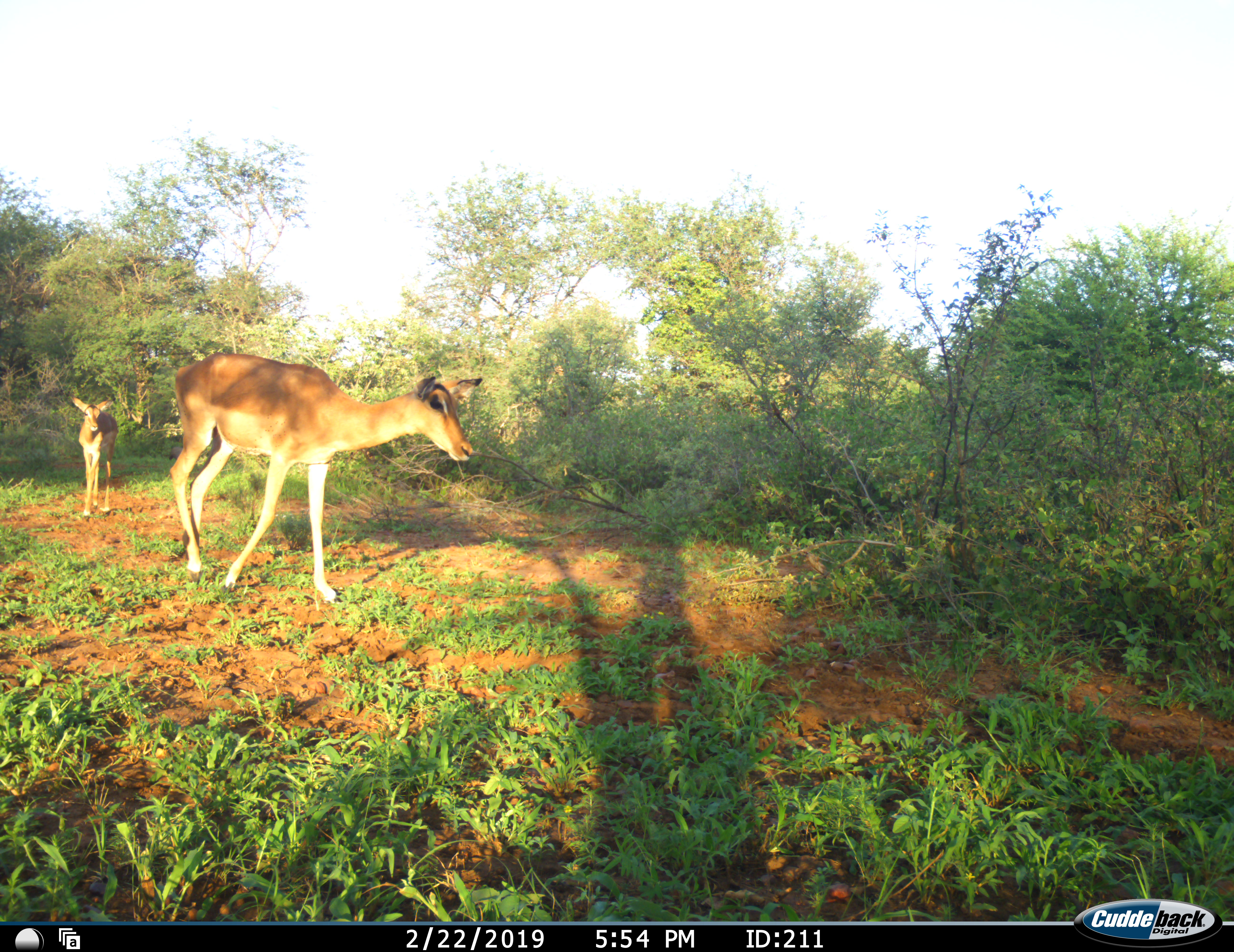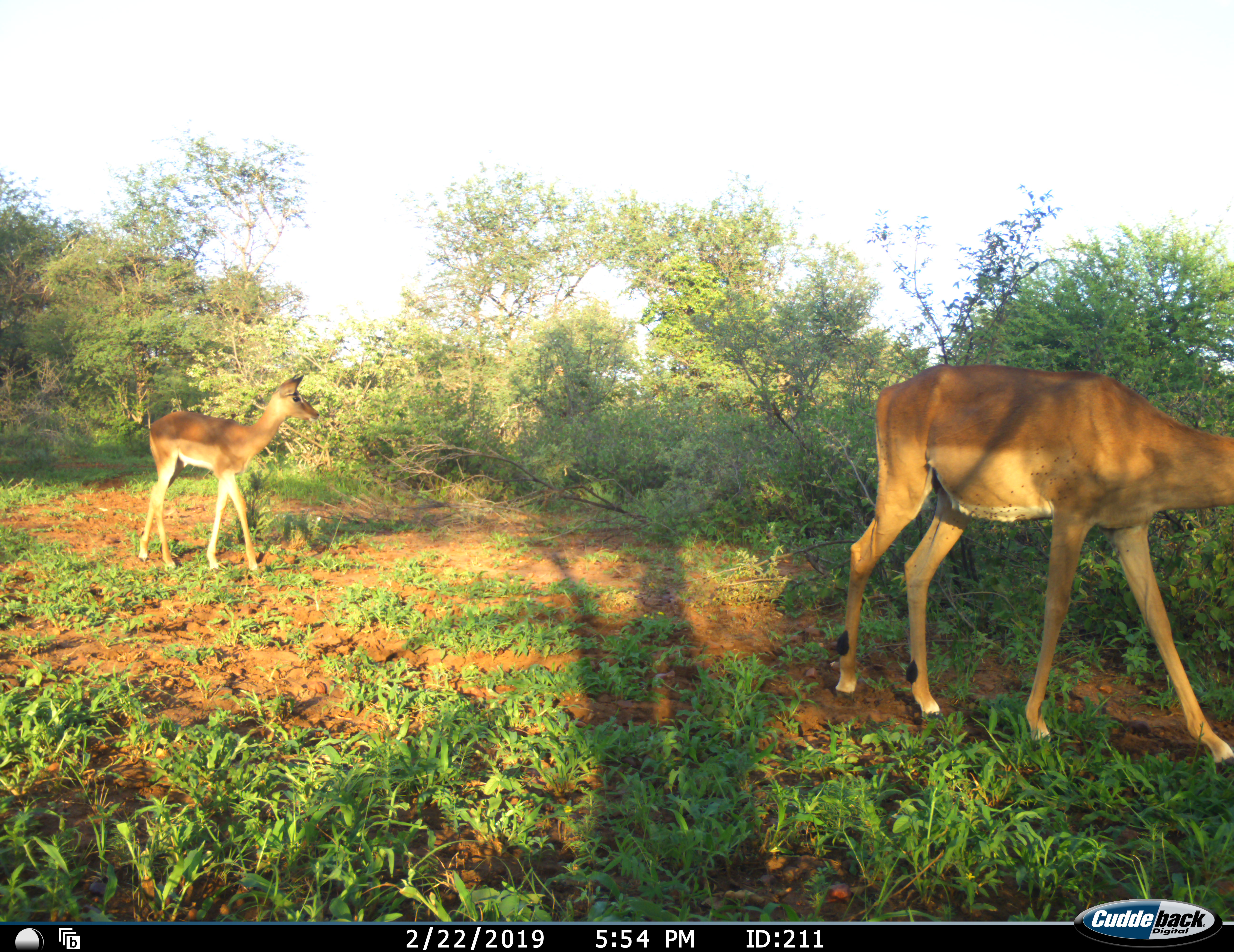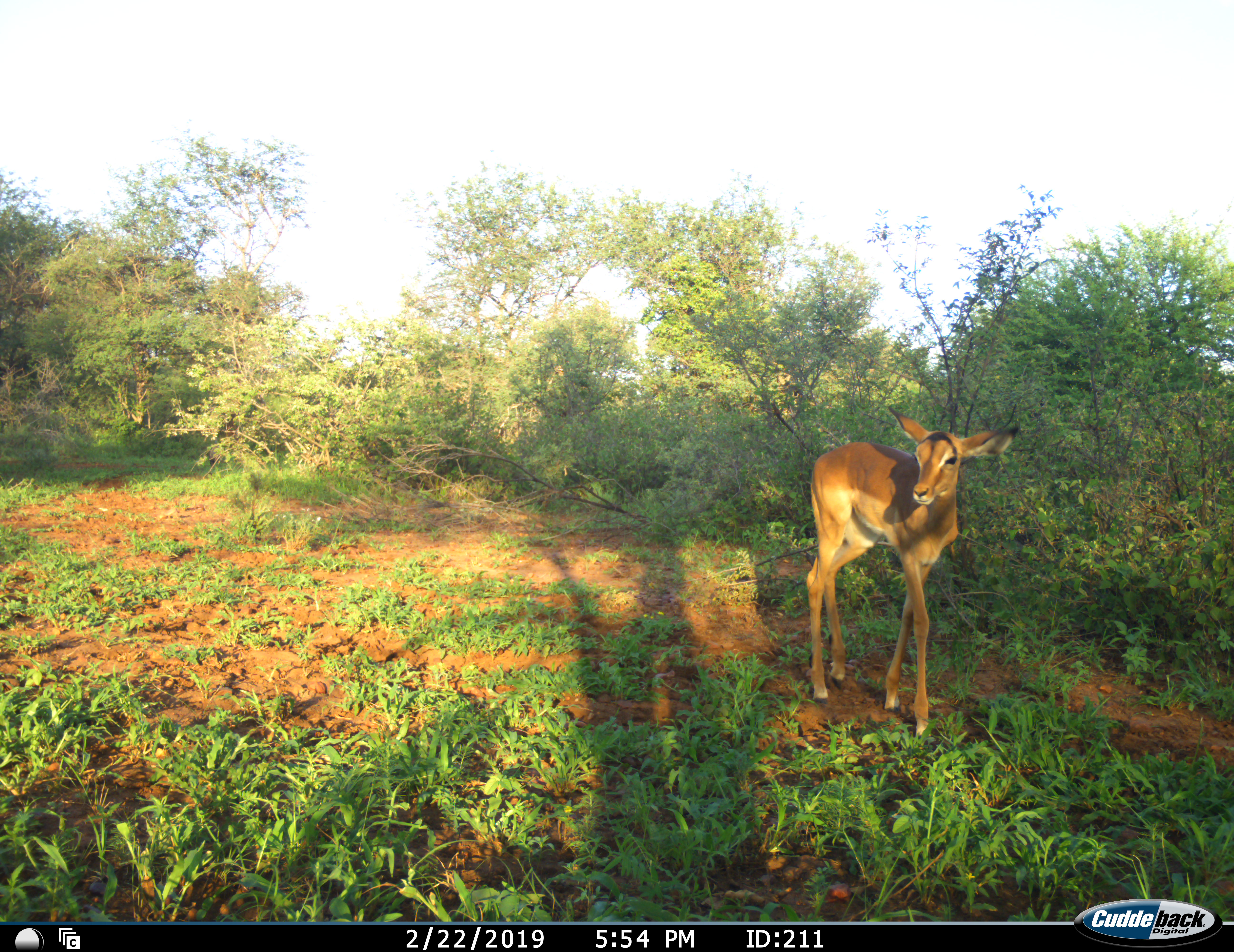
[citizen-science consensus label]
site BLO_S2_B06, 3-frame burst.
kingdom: Animalia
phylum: Chordata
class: Mammalia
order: Artiodactyla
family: Bovidae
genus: Aepyceros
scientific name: Aepyceros melampus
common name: impala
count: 2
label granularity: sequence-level